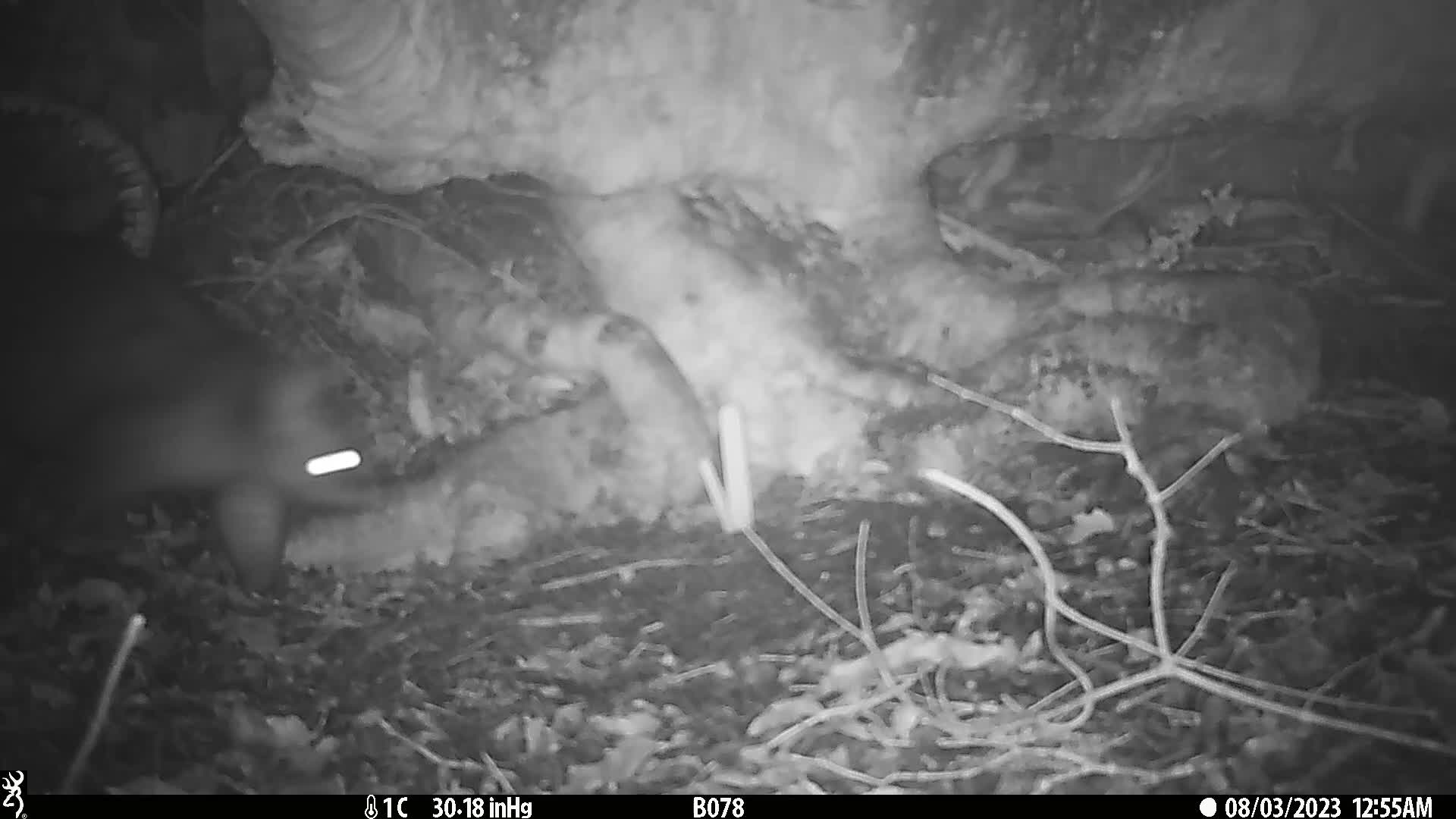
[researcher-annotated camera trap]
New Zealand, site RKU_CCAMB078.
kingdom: Animalia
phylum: Chordata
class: Mammalia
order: Diprotodontia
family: Phalangeridae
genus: Trichosurus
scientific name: Trichosurus vulpecula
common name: common brushtail possum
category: possum